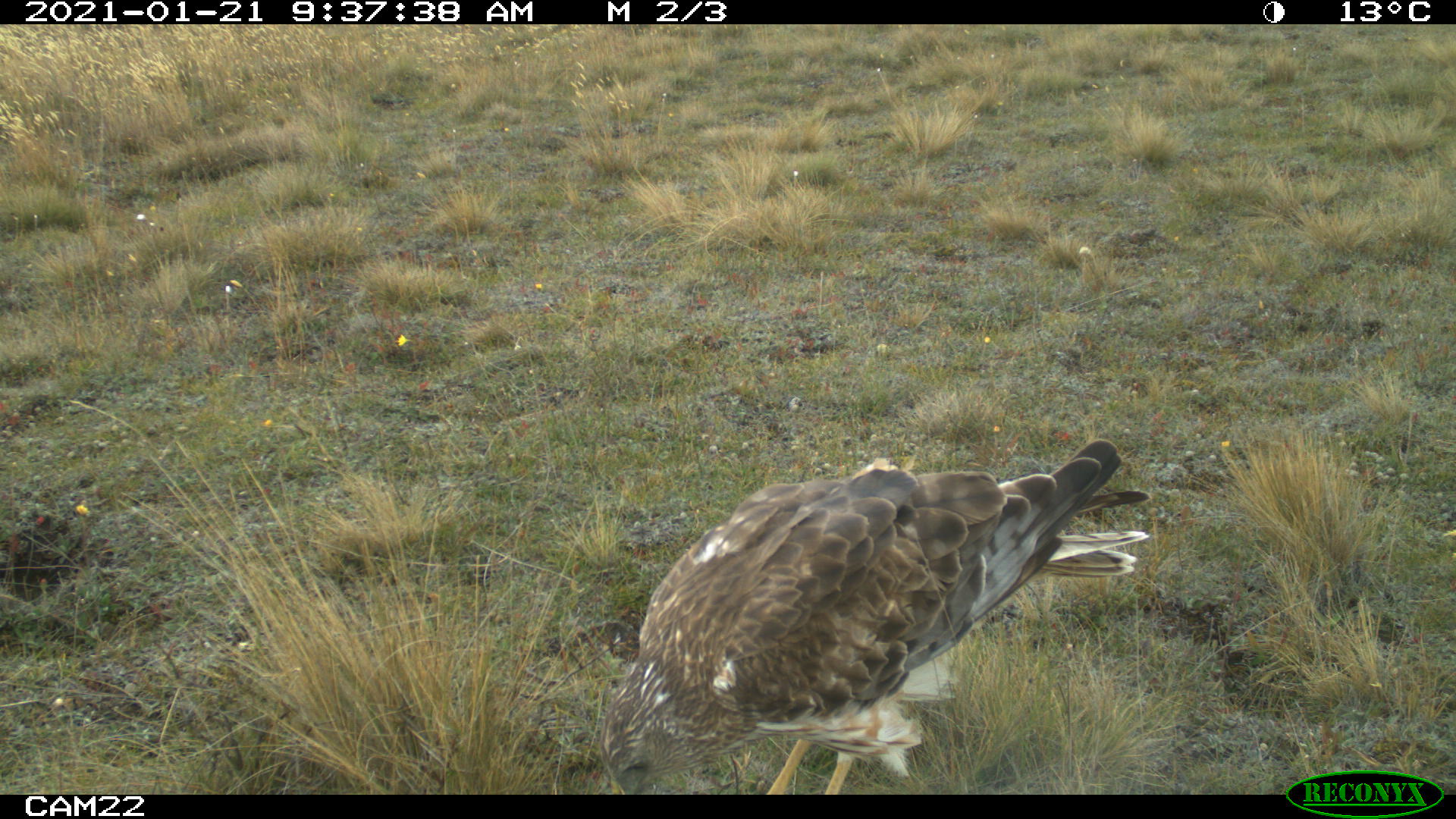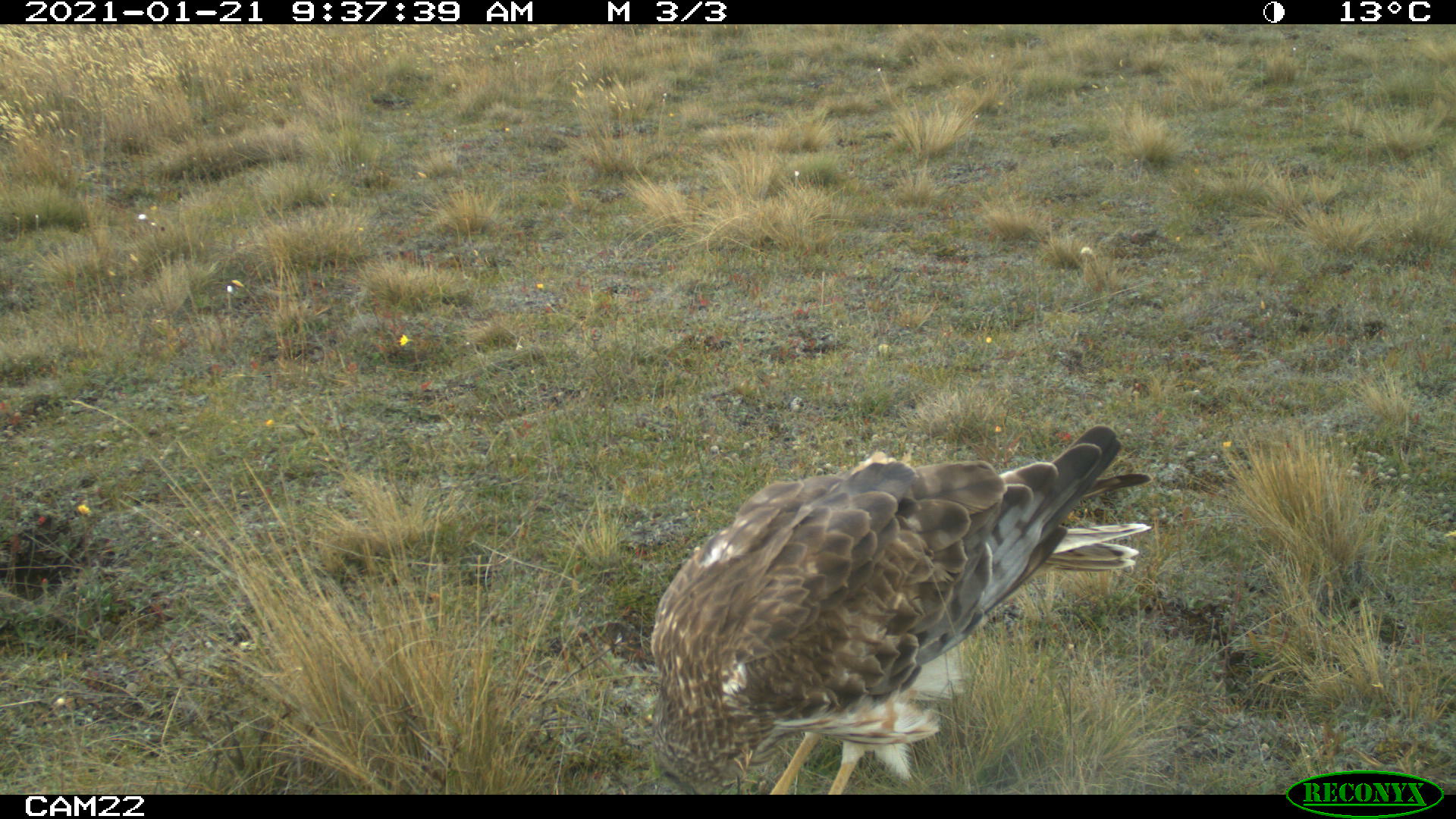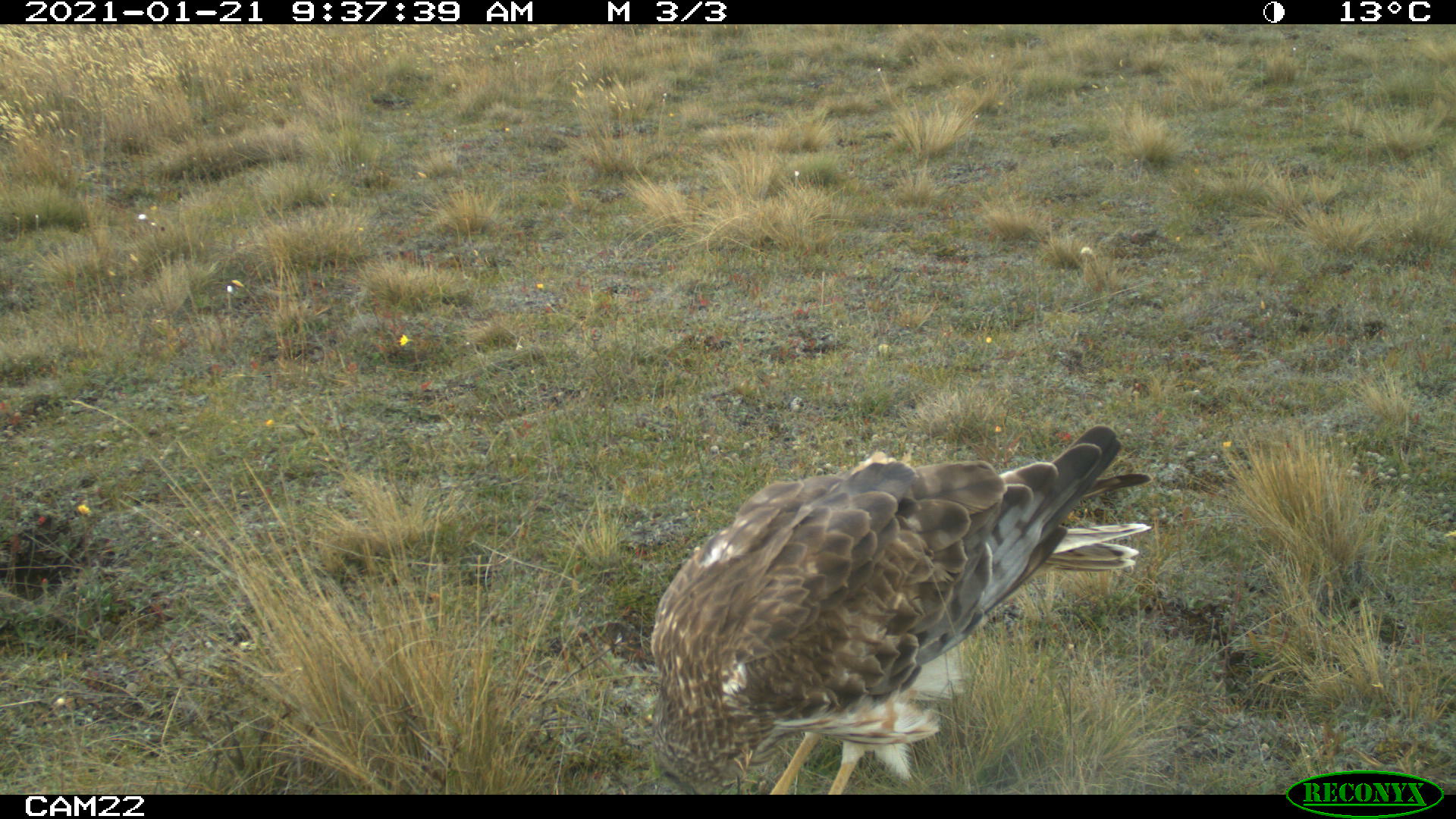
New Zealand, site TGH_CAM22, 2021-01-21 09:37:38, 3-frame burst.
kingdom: Animalia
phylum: Chordata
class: Aves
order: Accipitriformes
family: Accipitridae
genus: Circus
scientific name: Circus approximans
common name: swamp harrier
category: harrier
Harrier (swamp harrier) (Circus approximans).